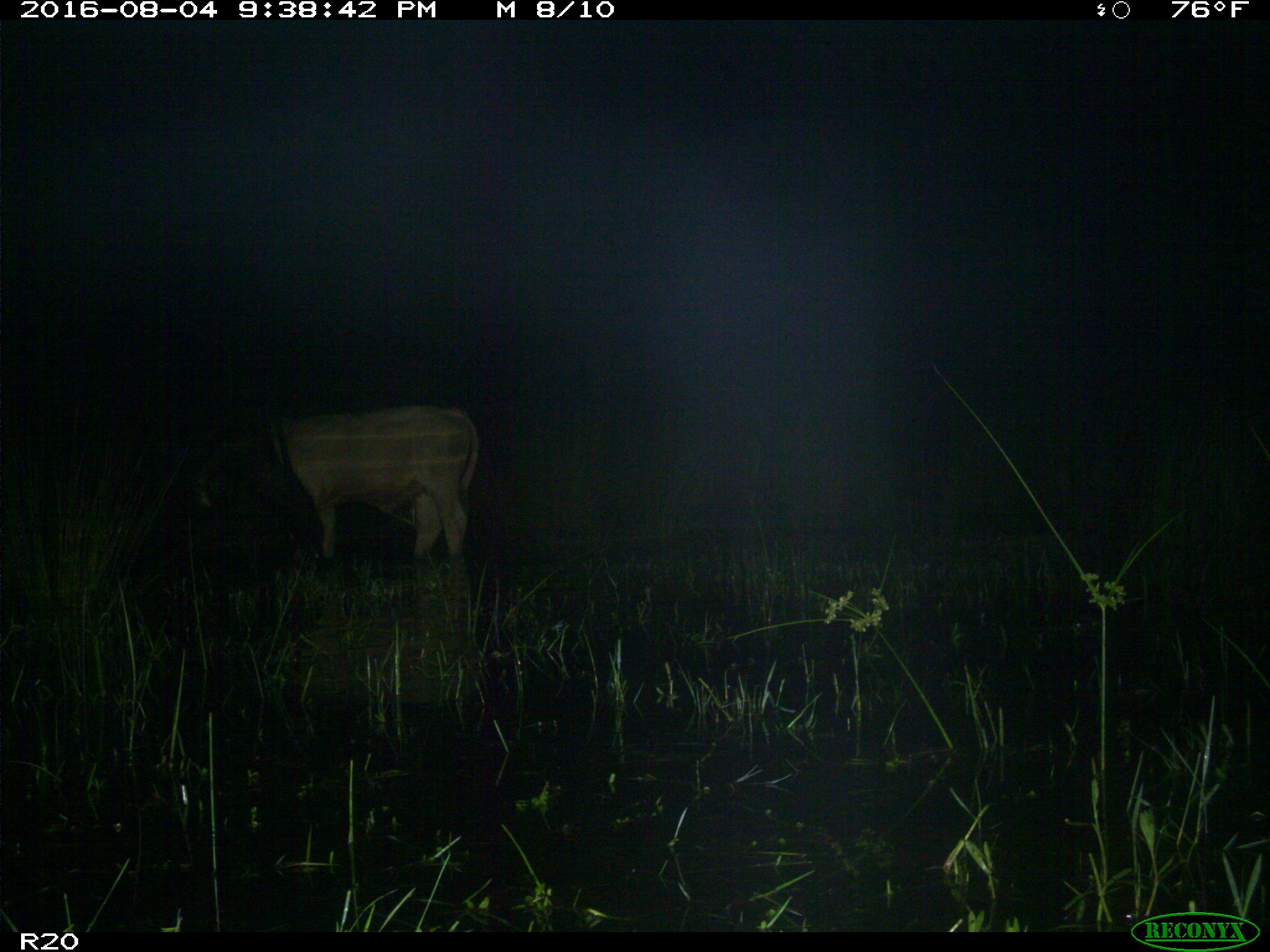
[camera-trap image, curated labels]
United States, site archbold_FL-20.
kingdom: Animalia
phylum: Chordata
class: Mammalia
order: Artiodactyla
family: Bovidae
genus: Bos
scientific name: Bos taurus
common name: domestic cow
Bos taurus (domestic cow).